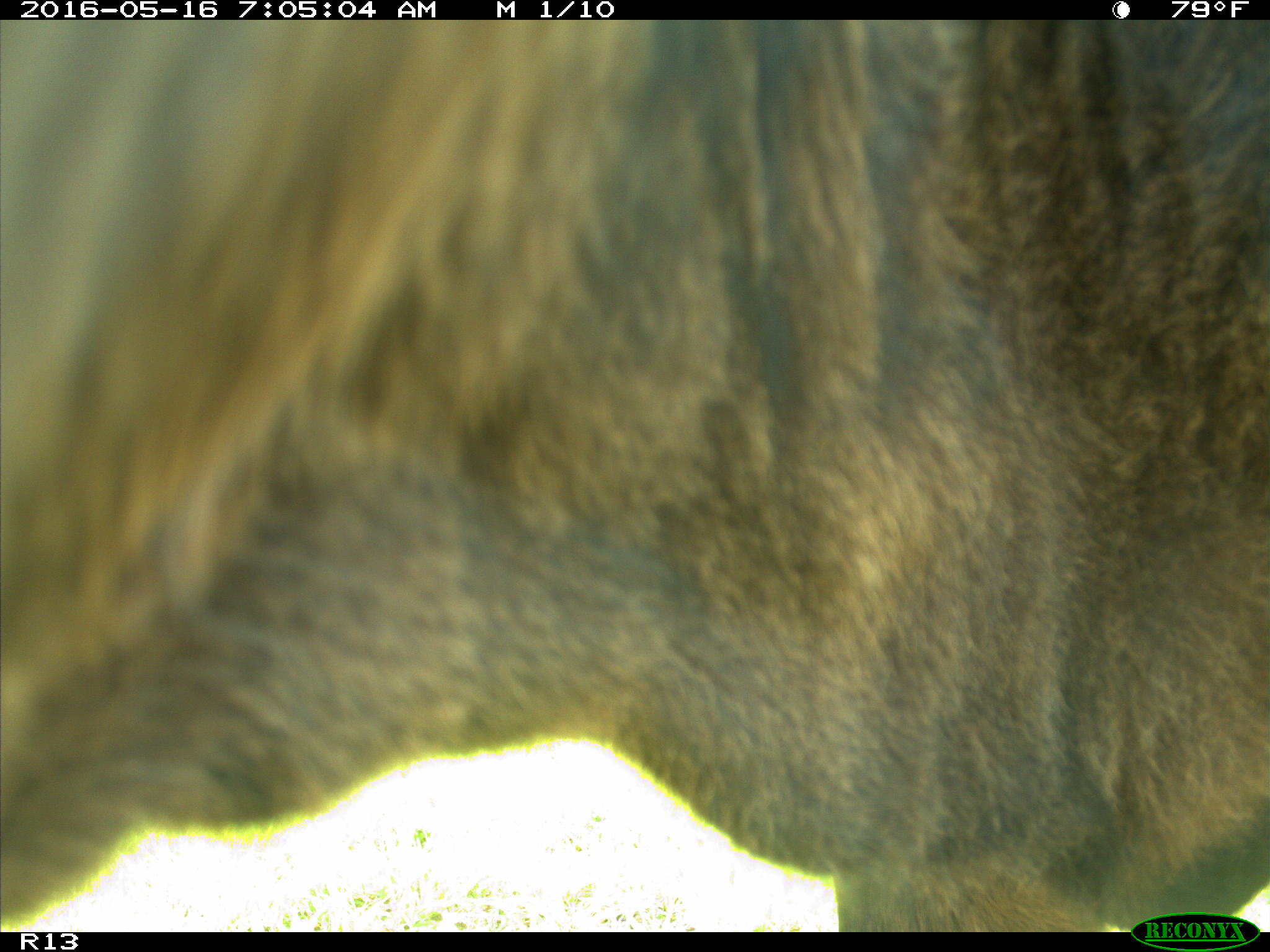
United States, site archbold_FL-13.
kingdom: Animalia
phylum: Chordata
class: Mammalia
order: Artiodactyla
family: Bovidae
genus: Bos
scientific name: Bos taurus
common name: domestic cow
Bos taurus (domestic cow).